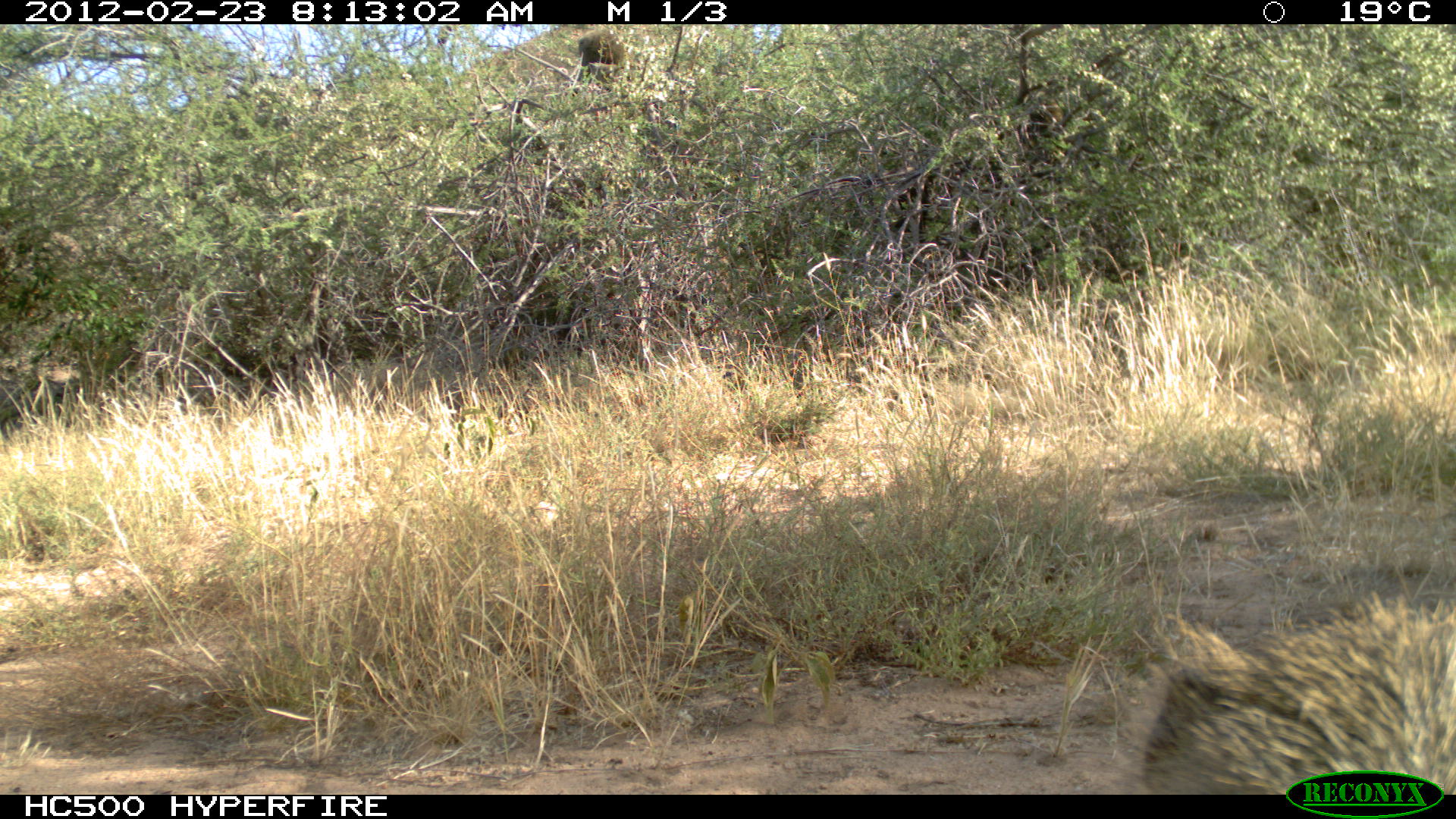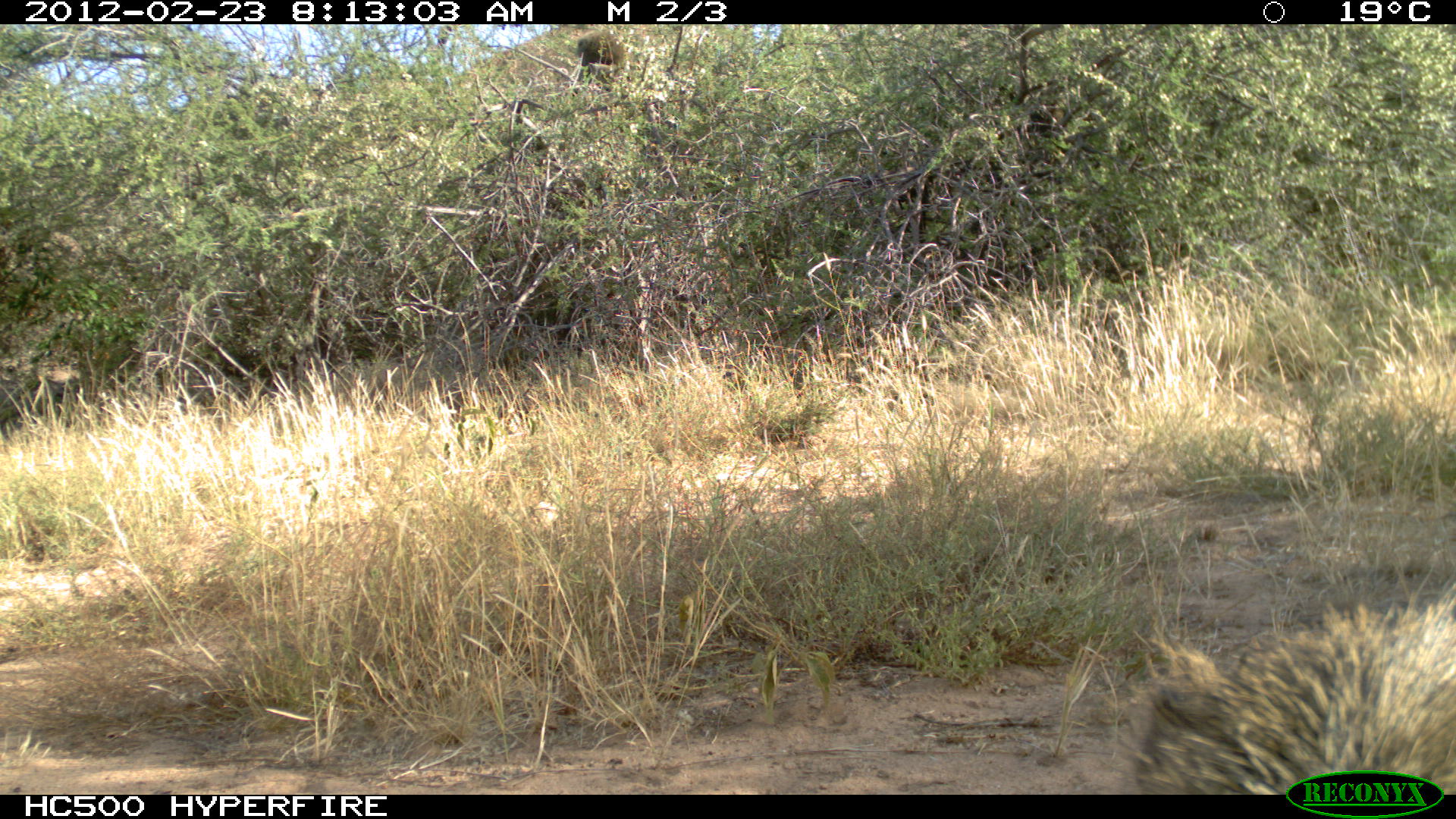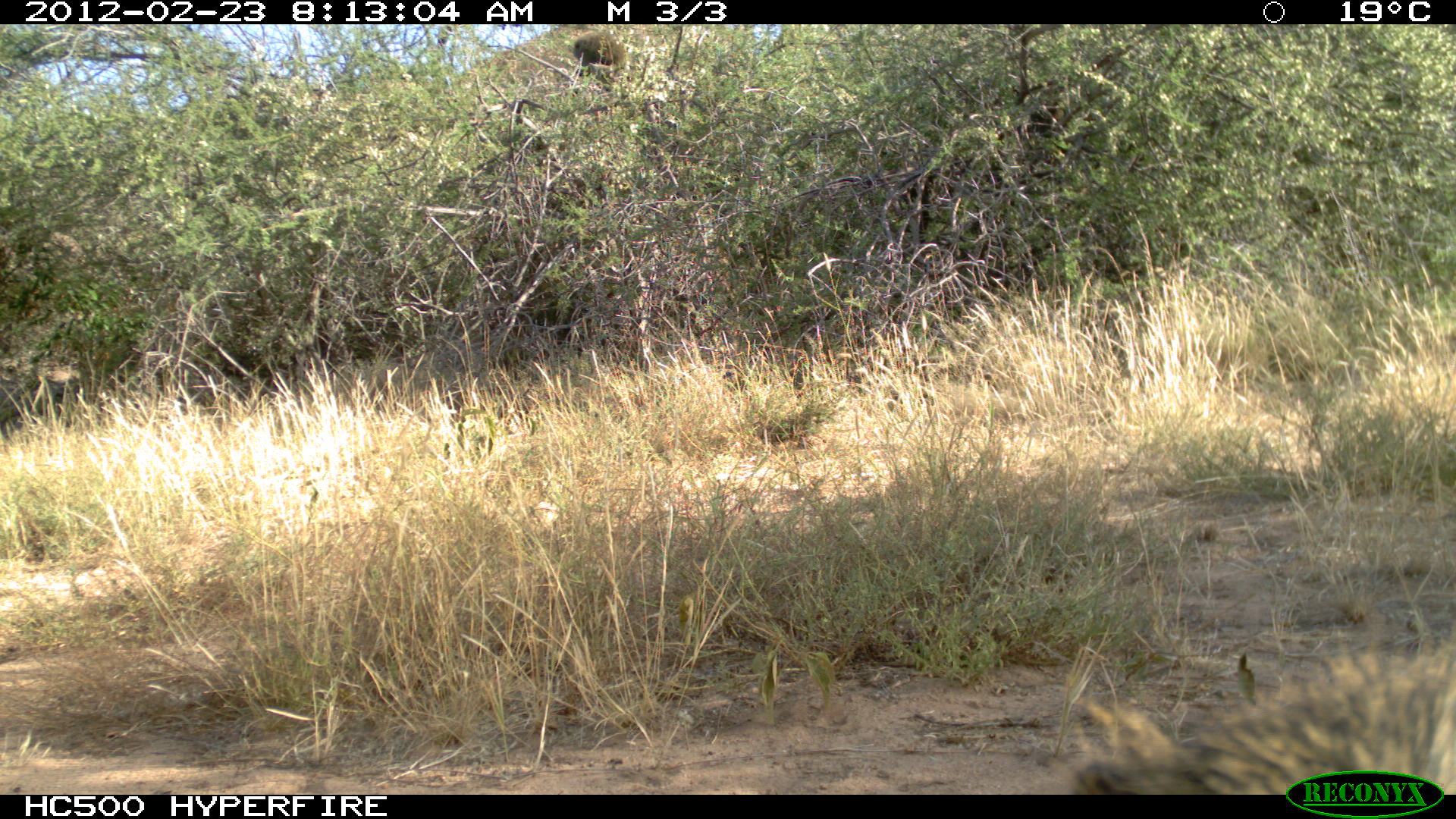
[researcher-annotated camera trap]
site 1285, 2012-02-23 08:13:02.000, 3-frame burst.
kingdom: Animalia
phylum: Chordata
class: Mammalia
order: Primates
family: Cercopithecidae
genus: Papio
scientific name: Papio anubis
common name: olive baboon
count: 1